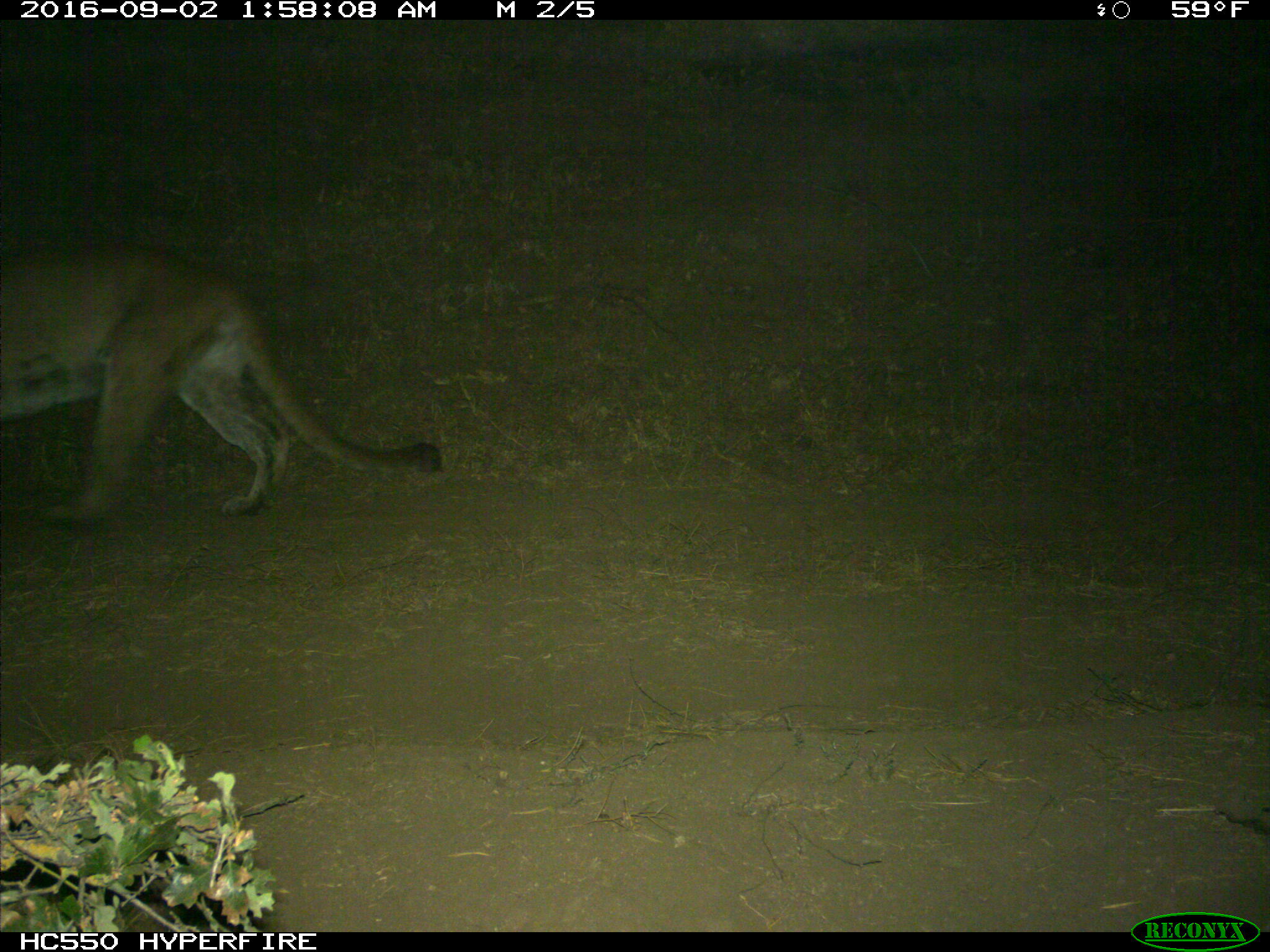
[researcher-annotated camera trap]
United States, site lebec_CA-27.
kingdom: Animalia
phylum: Chordata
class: Mammalia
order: Carnivora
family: Felidae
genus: Puma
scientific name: Puma concolor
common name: mountain lion